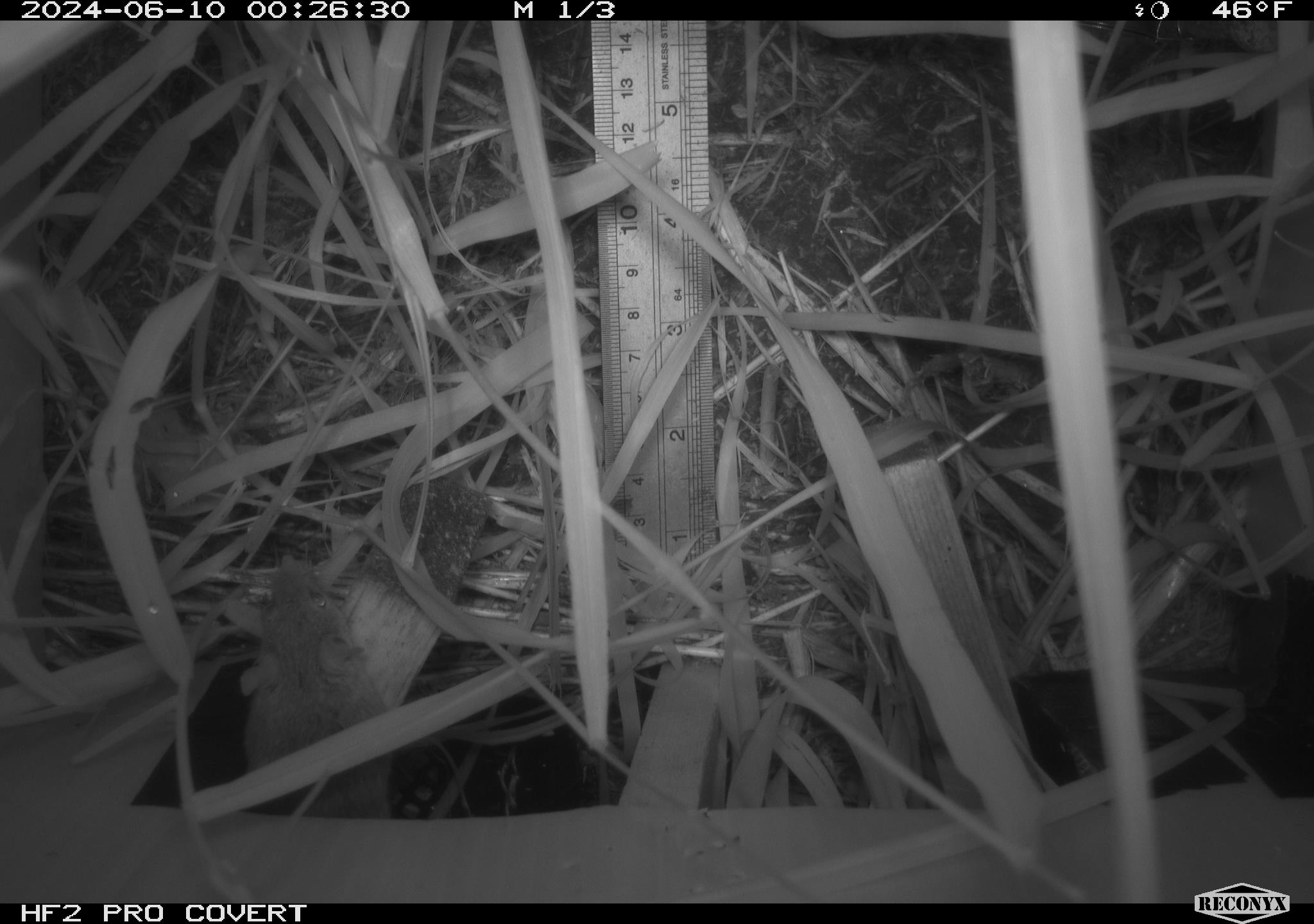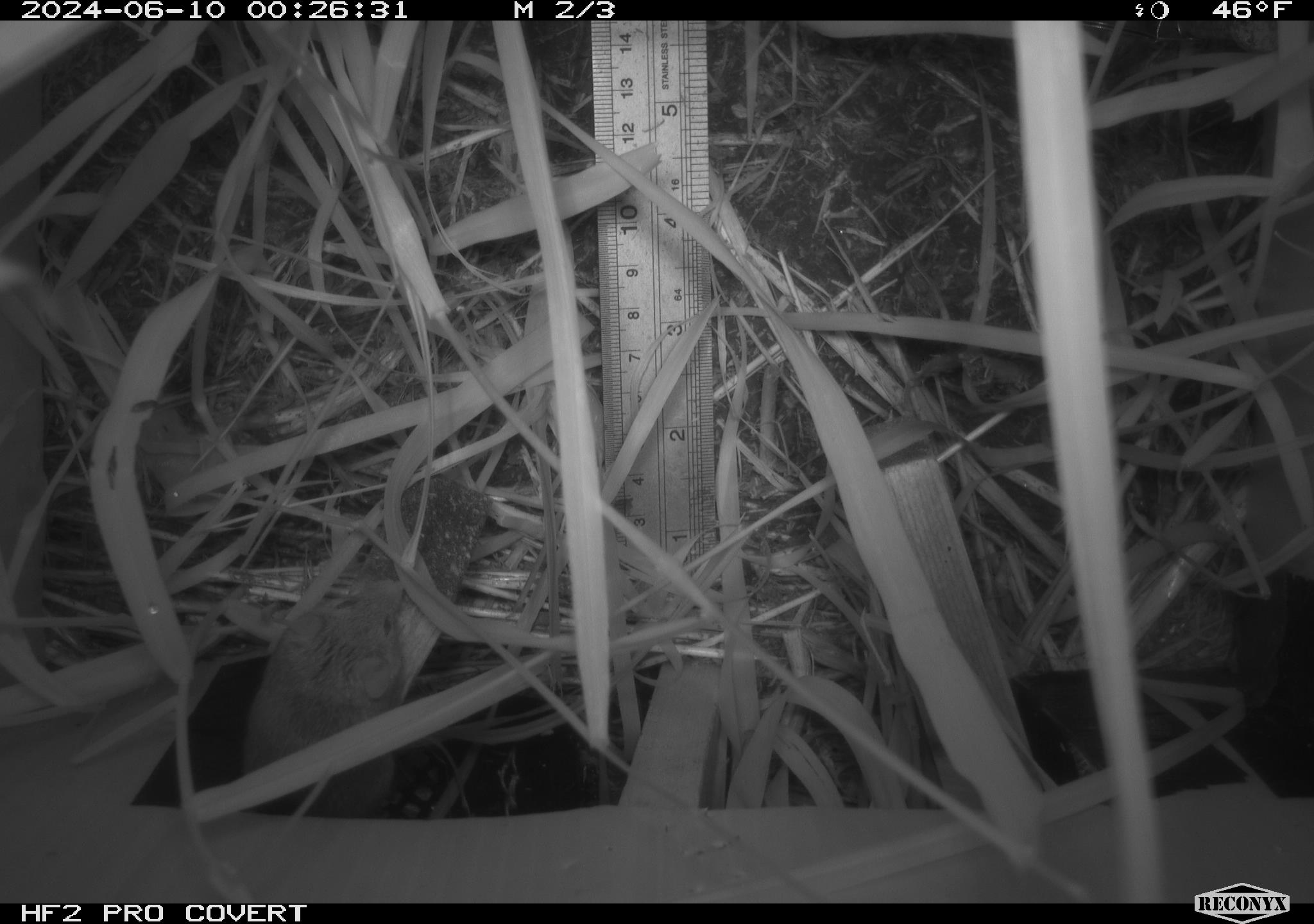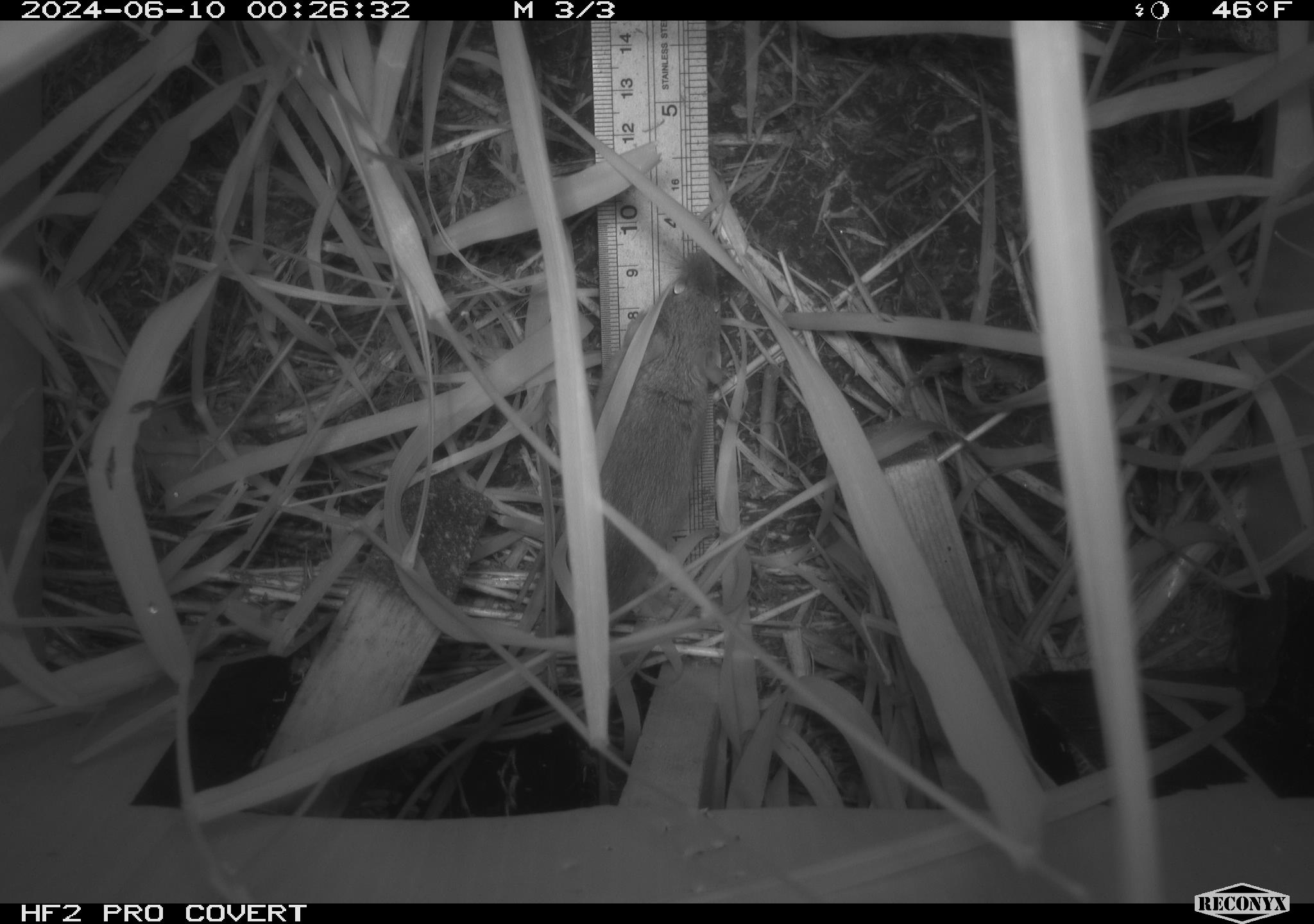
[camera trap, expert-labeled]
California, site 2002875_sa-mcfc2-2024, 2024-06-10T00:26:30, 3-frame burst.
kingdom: Animalia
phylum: Chordata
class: Mammalia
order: Rodentia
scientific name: Rodentia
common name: rodent